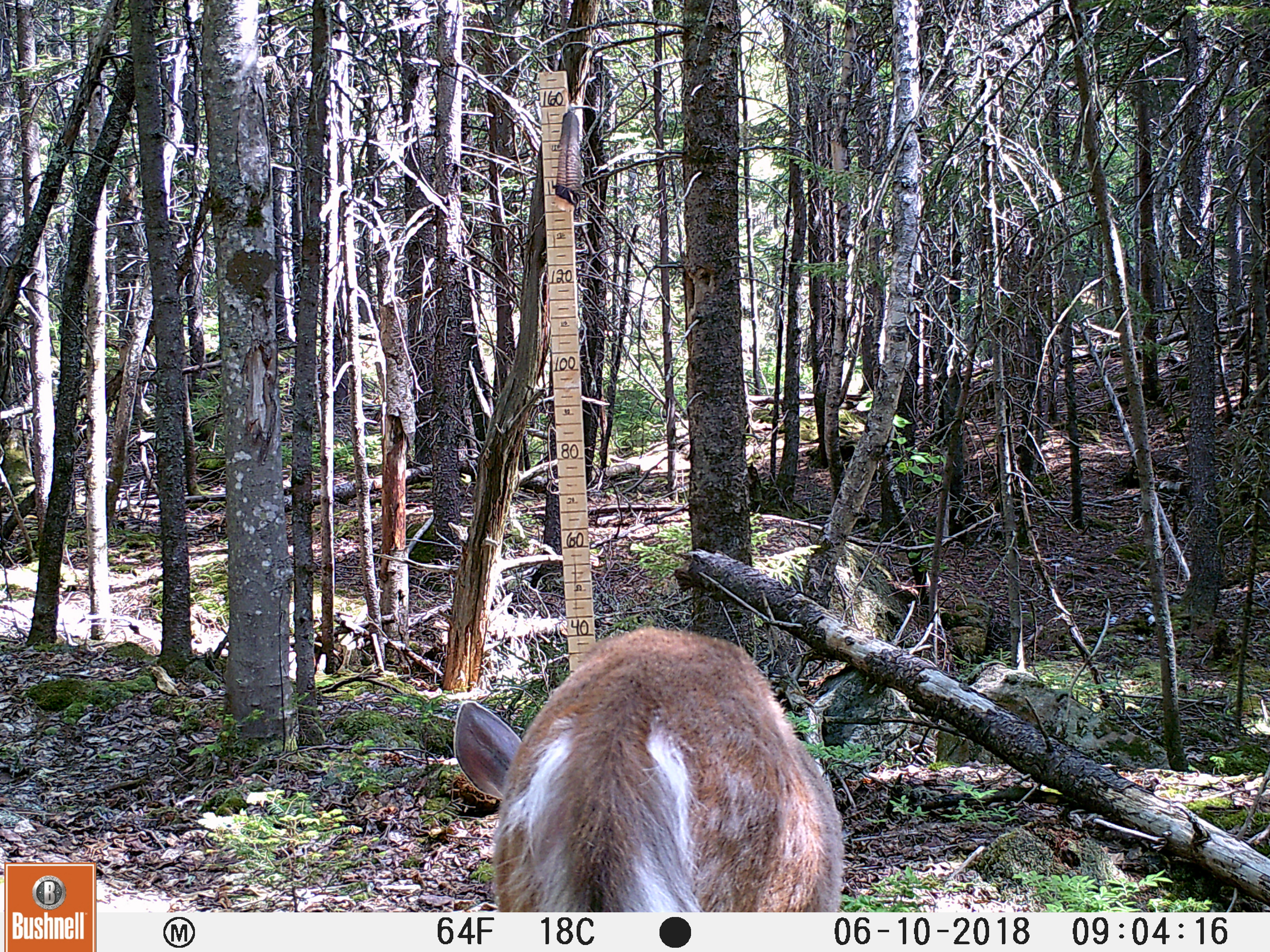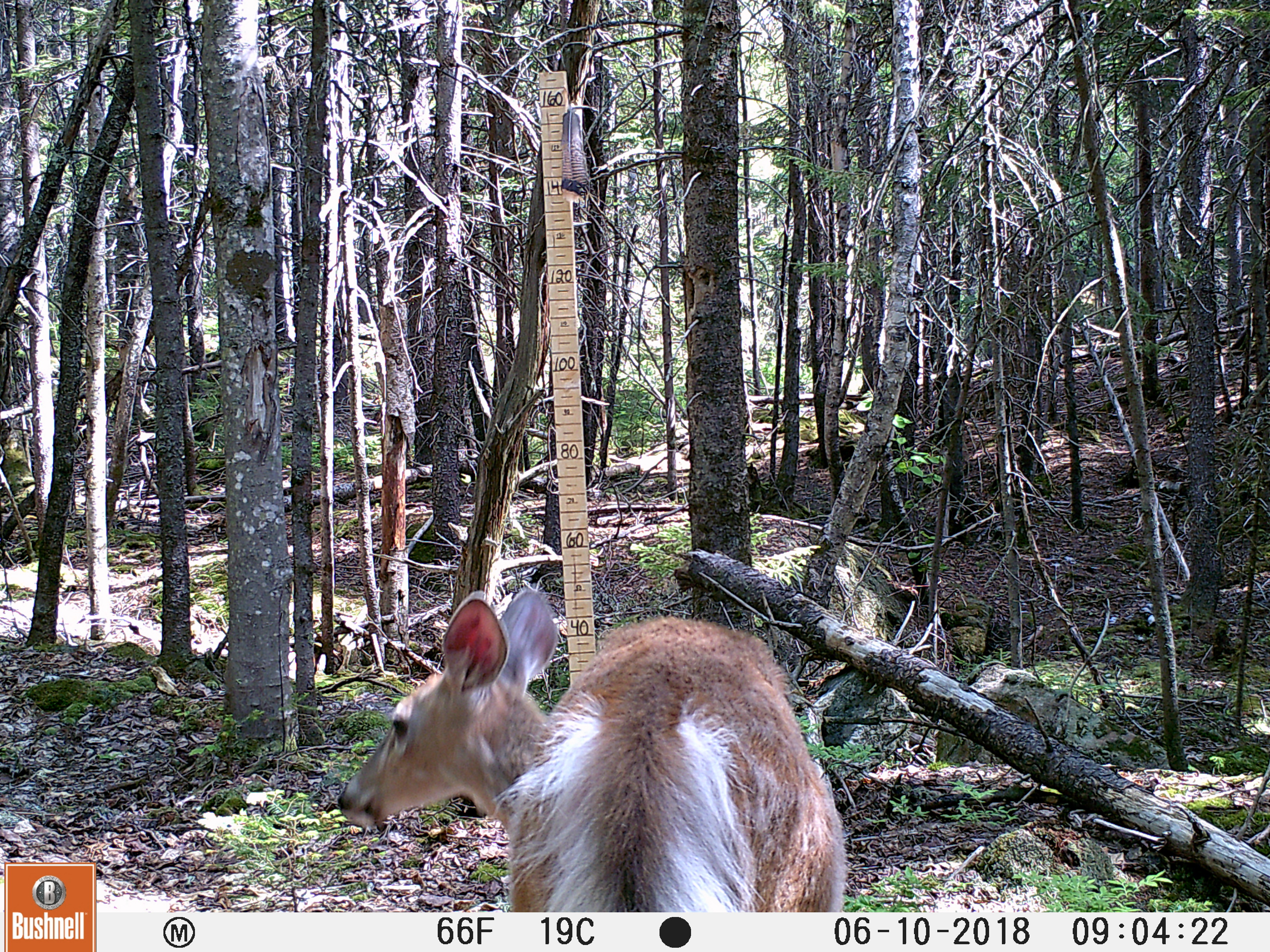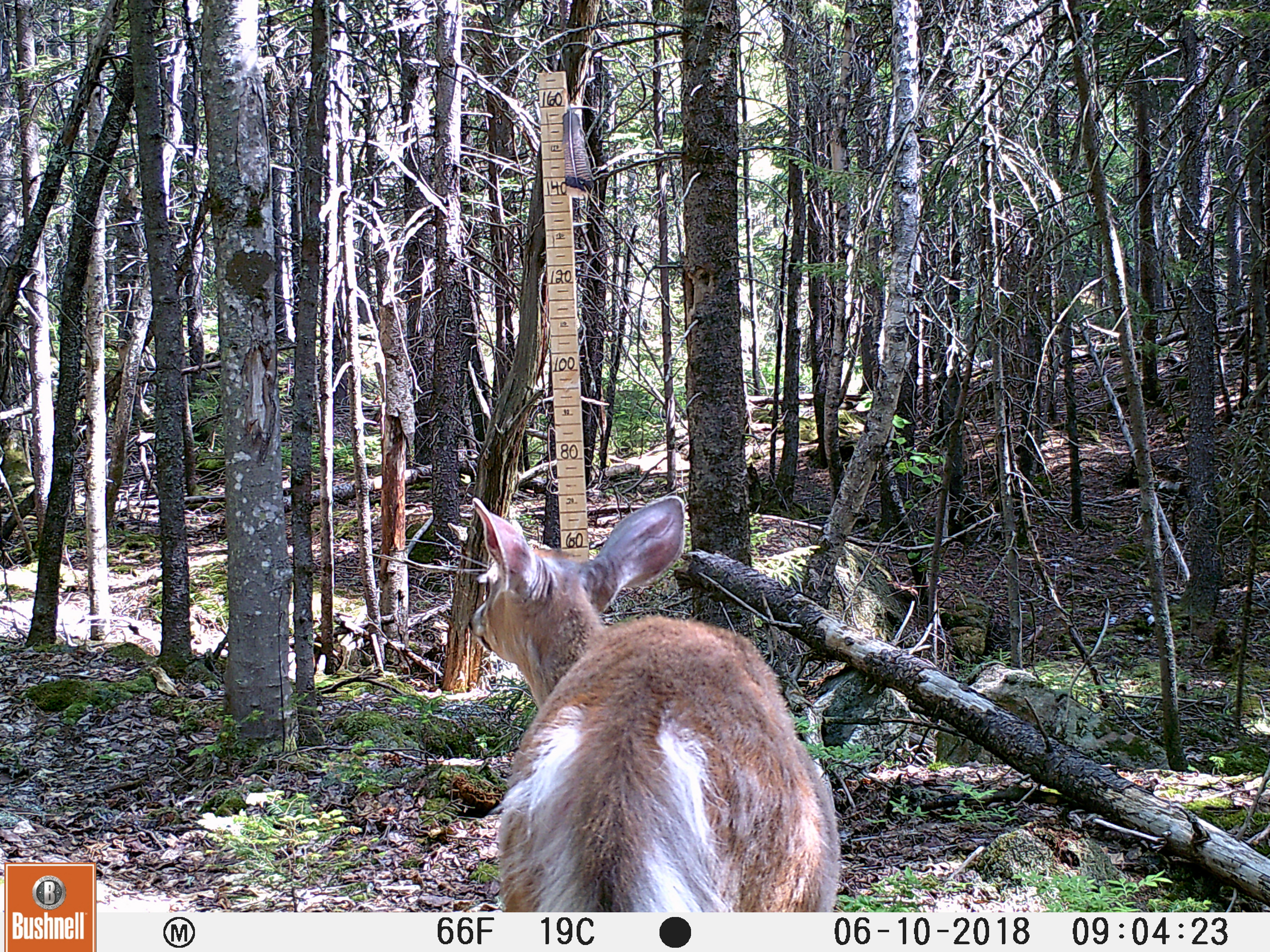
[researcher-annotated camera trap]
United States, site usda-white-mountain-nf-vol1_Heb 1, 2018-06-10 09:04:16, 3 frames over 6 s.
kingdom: Animalia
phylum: Chordata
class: Mammalia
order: Artiodactyla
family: Cervidae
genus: Odocoileus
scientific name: Odocoileus virginianus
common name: white-tailed deer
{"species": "white-tailed deer (Odocoileus virginianus)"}